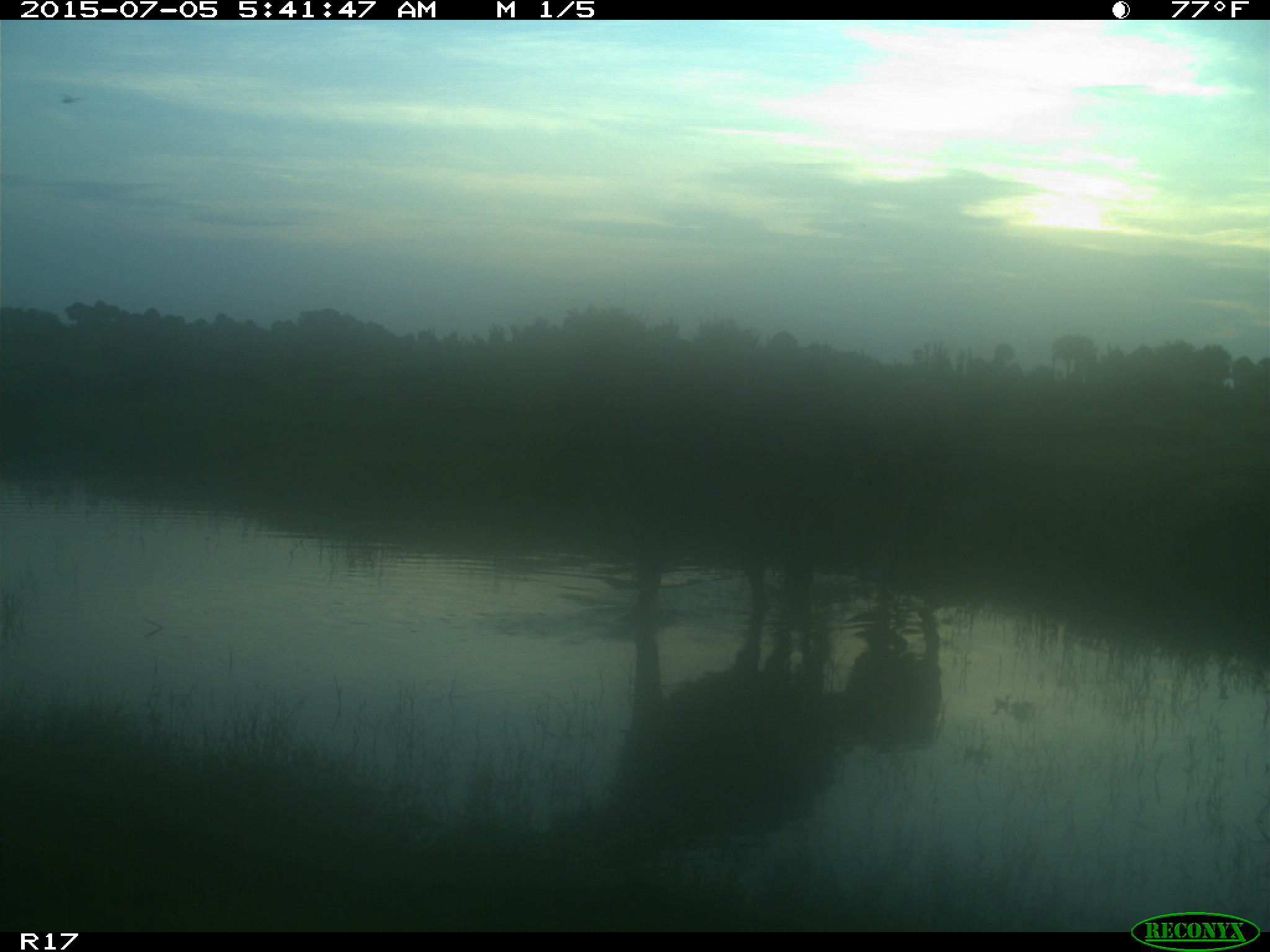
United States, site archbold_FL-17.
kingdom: Animalia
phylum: Chordata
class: Mammalia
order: Artiodactyla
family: Bovidae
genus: Bos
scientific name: Bos taurus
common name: domestic cow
Bos taurus (domestic cow).